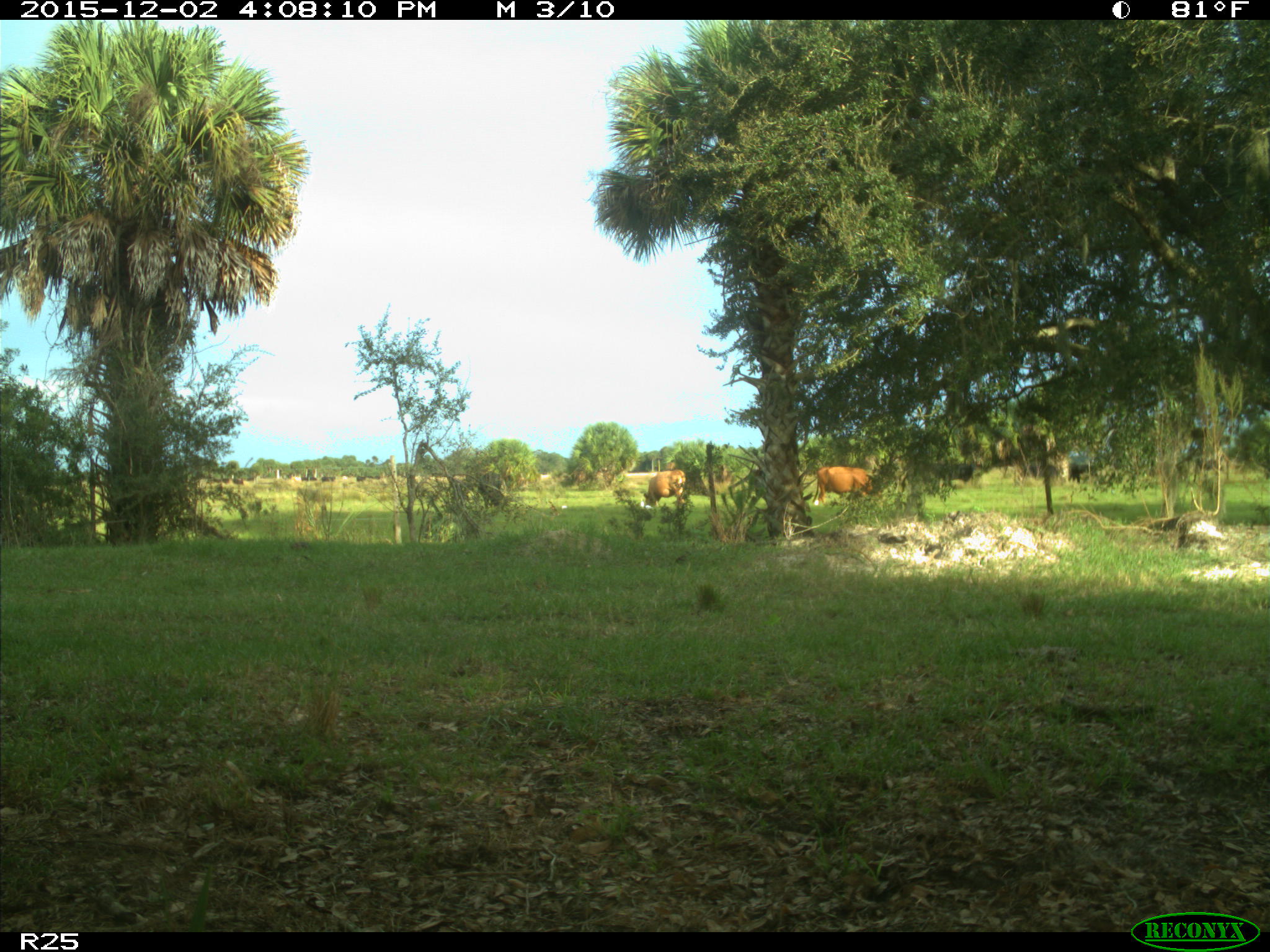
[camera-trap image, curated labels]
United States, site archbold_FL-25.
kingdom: Animalia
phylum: Chordata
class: Mammalia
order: Artiodactyla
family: Bovidae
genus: Bos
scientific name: Bos taurus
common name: domestic cow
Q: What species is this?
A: Bos taurus (domestic cow).